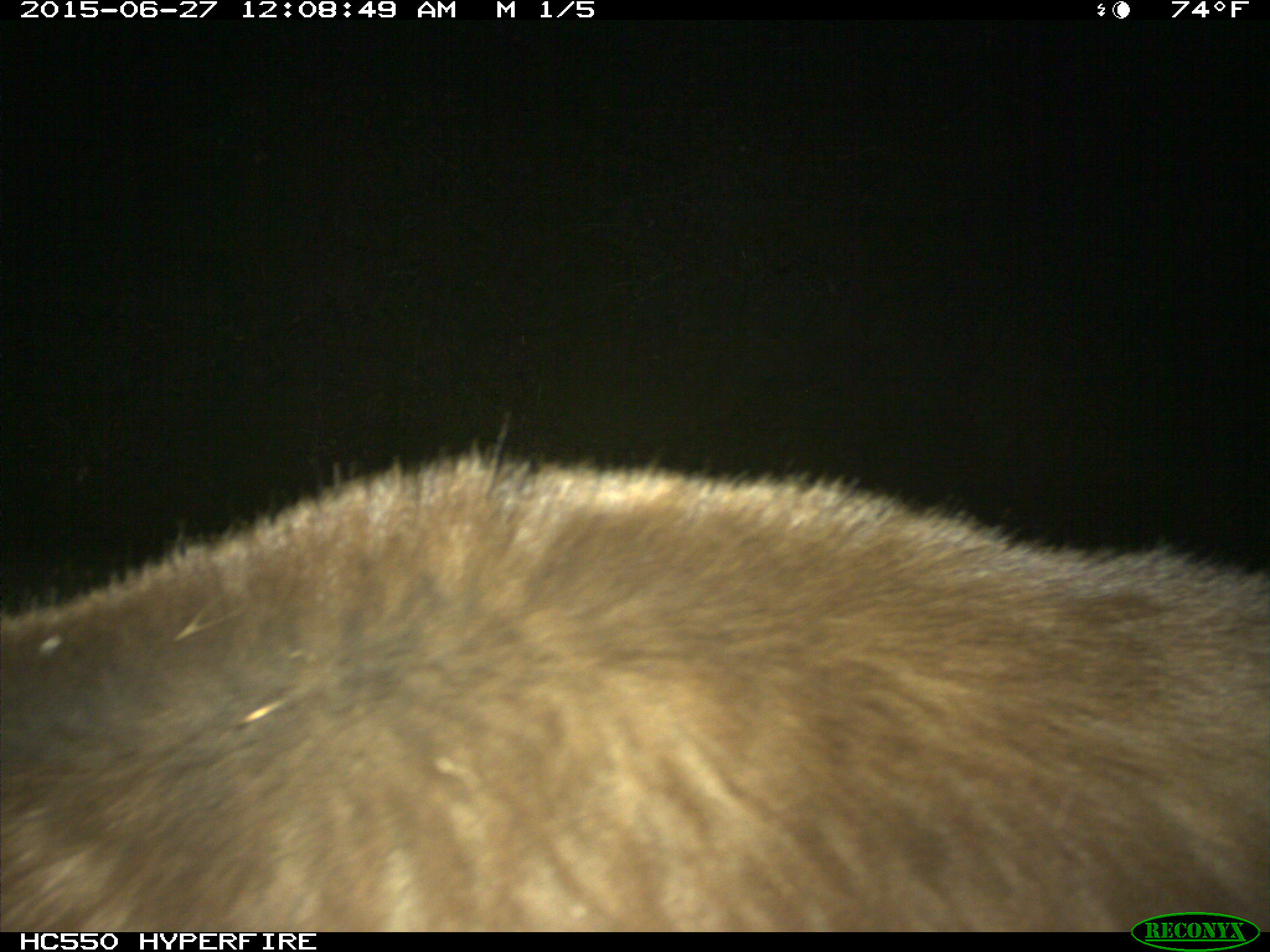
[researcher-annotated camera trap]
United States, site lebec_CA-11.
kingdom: Animalia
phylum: Chordata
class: Mammalia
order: Carnivora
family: Ursidae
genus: Ursus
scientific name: Ursus americanus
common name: american black bear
Ursus americanus (american black bear).